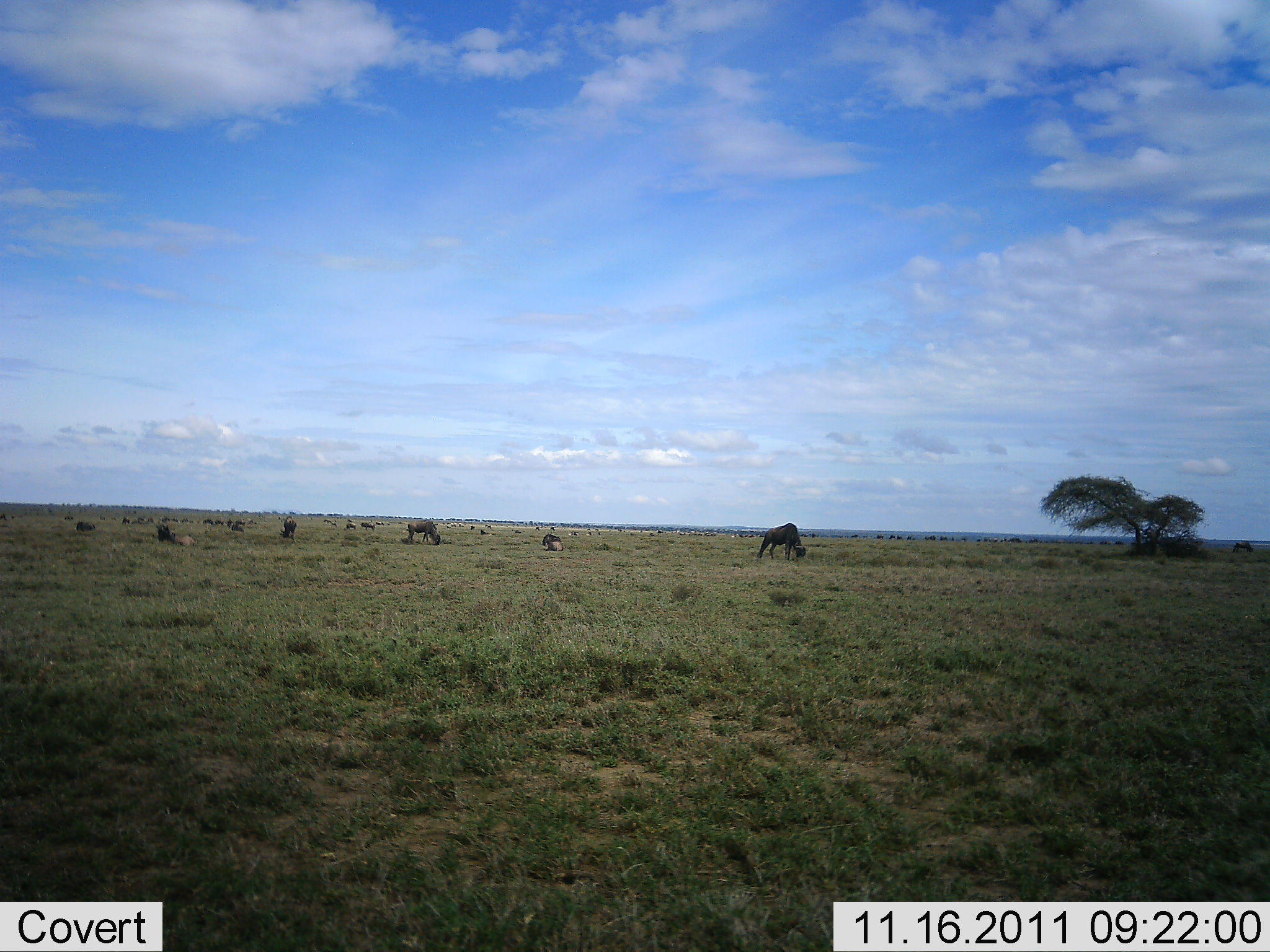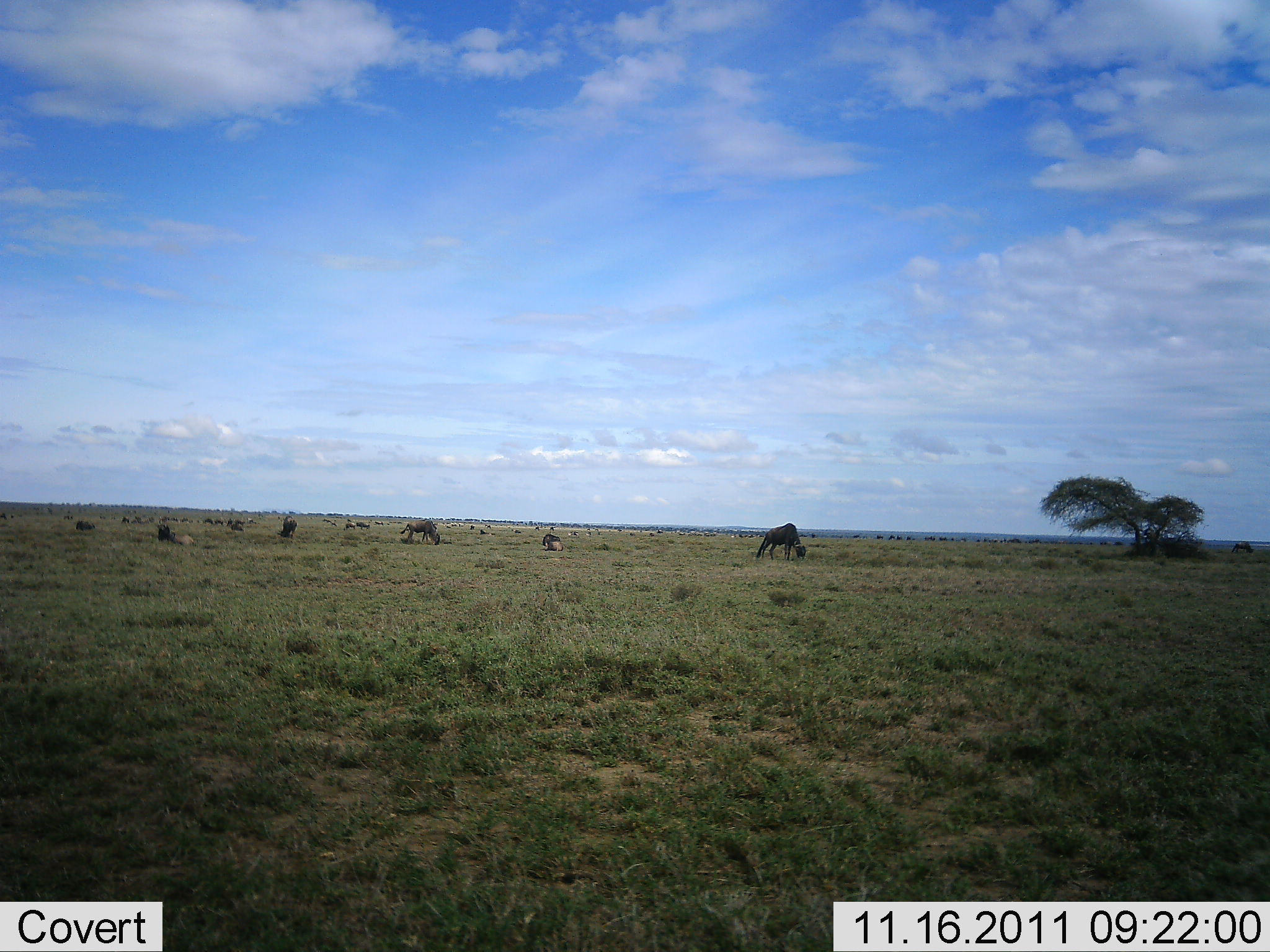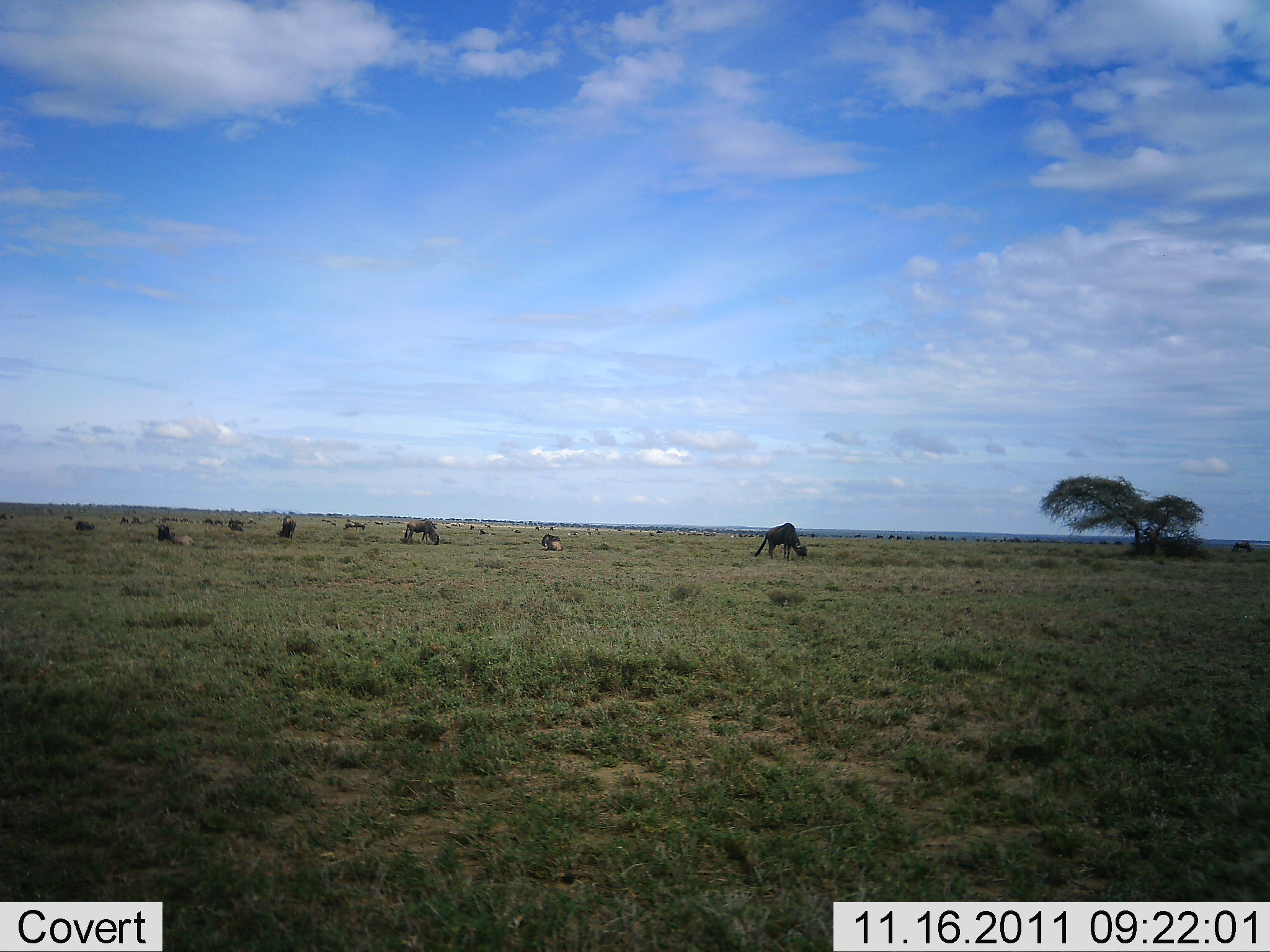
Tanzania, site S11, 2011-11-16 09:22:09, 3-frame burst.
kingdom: Animalia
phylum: Chordata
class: Mammalia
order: Artiodactyla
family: Bovidae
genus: Connochaetes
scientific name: Connochaetes taurinus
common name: blue wildebeest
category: wildebeest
Wildebeest (blue wildebeest) (Connochaetes taurinus), count 11-50. Behavior (volunteer vote fractions): standing 30%, resting 30%, moving 20%, interacting 0%. Young present (vote fraction): 0%. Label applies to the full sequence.